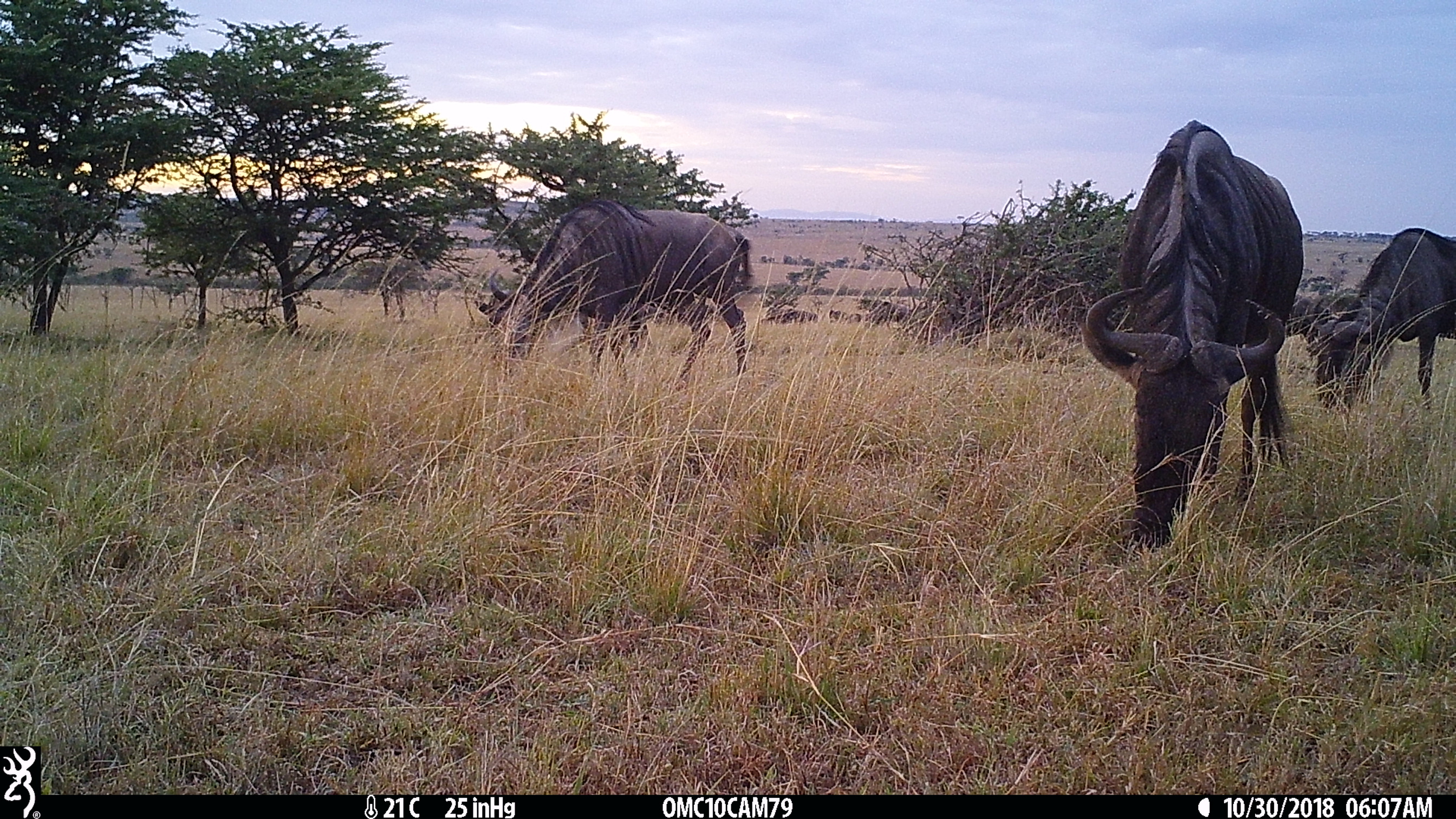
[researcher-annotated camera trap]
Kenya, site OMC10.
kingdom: Animalia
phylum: Chordata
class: Mammalia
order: Artiodactyla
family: Bovidae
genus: Connochaetes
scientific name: Connochaetes taurinus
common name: blue wildebeest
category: wildebeest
Wildebeest (blue wildebeest) (Connochaetes taurinus).